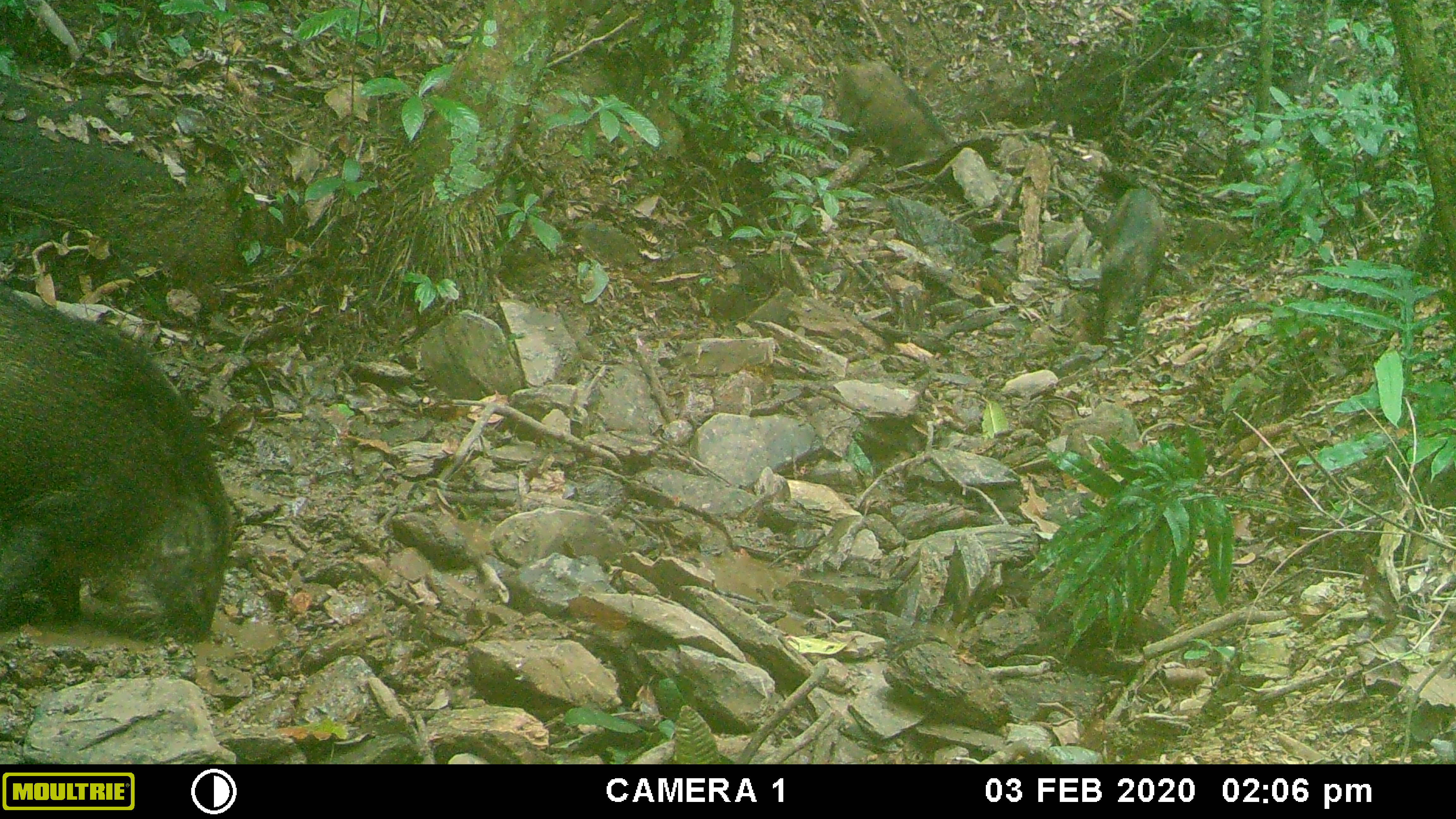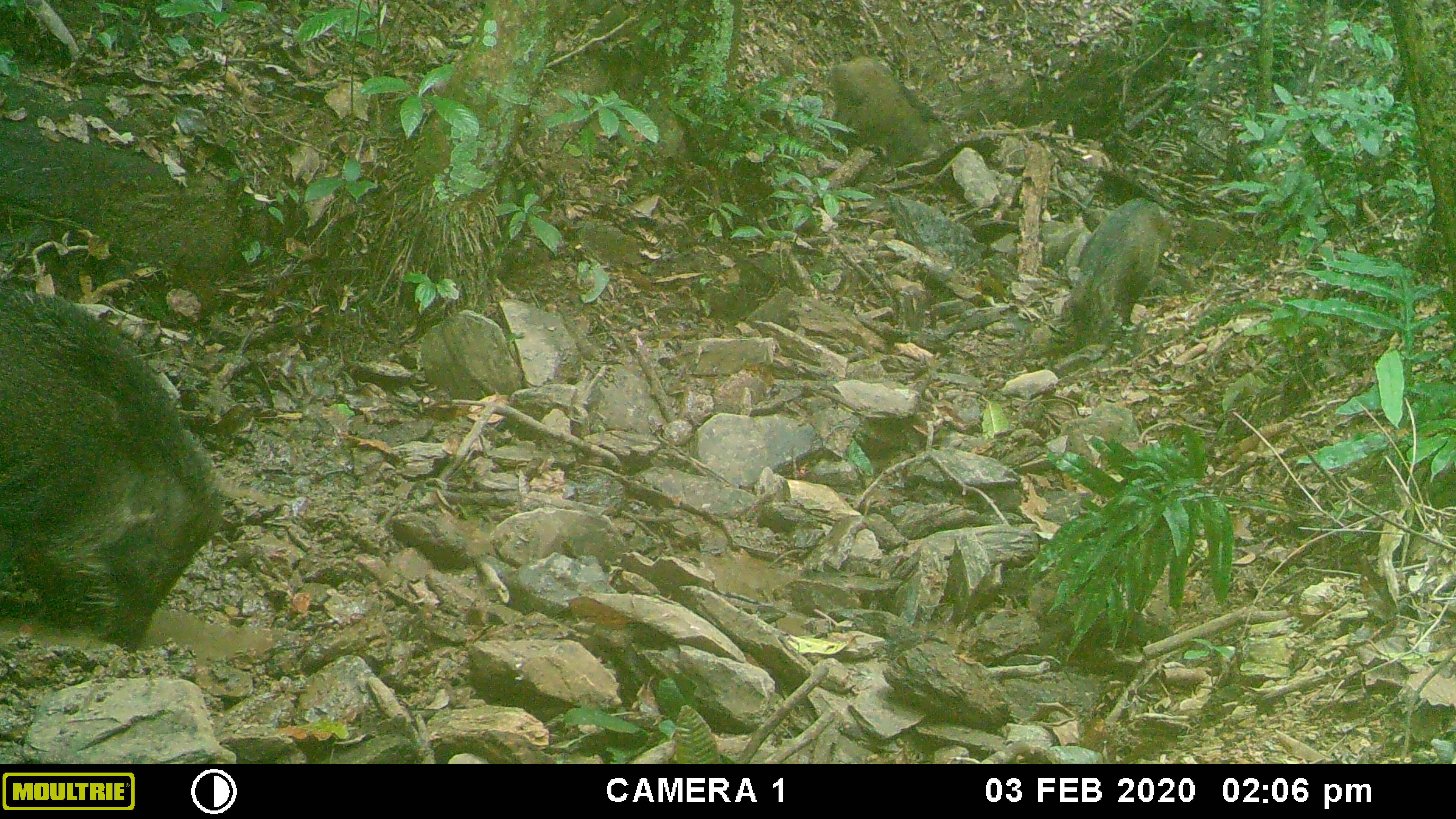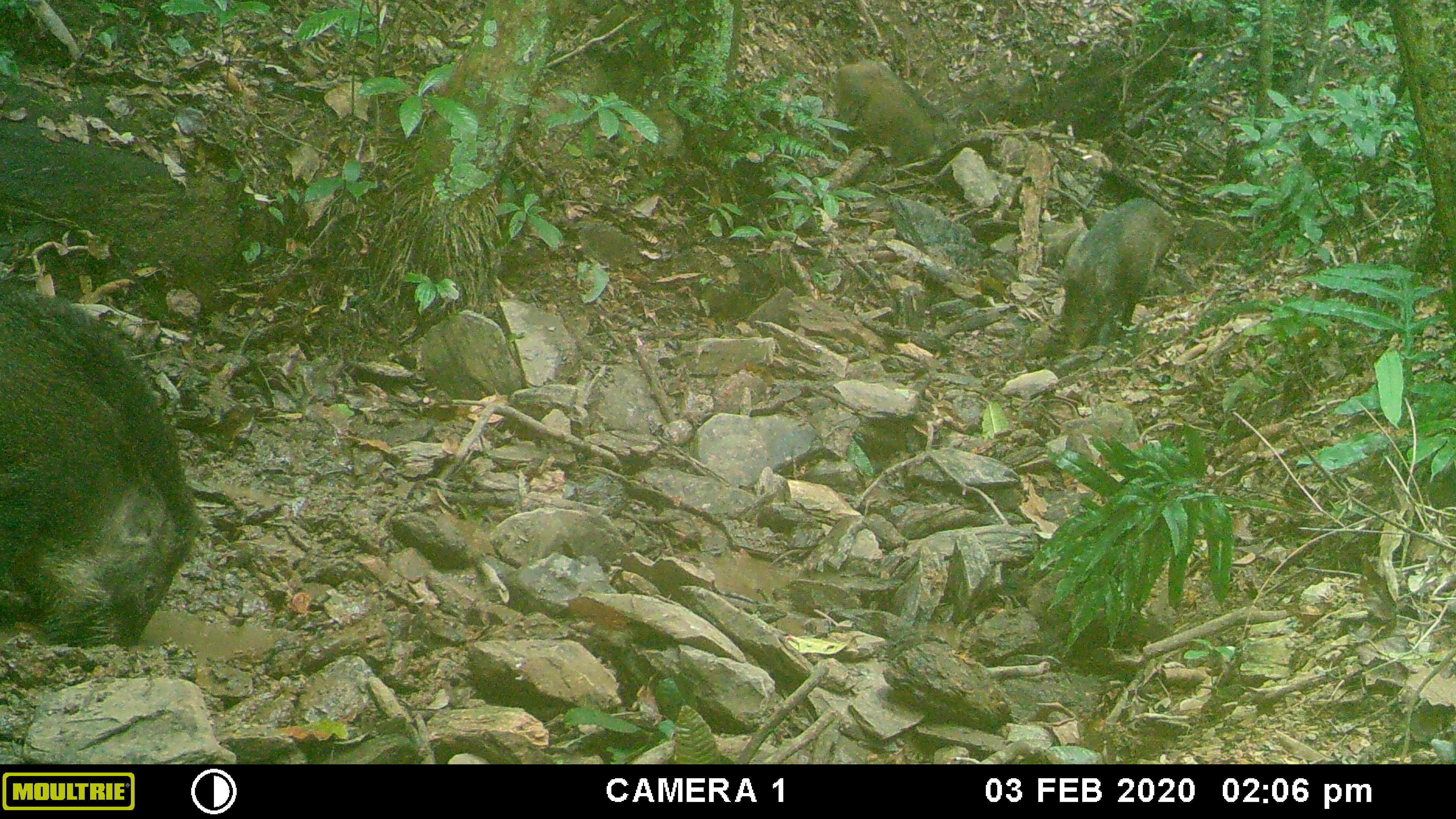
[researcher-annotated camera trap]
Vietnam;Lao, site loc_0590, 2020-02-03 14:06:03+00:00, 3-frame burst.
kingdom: Animalia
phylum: Chordata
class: Mammalia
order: Artiodactyla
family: Suidae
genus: Sus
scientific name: Sus scrofa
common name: eurasian wild pig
Eurasian wild pig (Sus scrofa). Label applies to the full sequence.